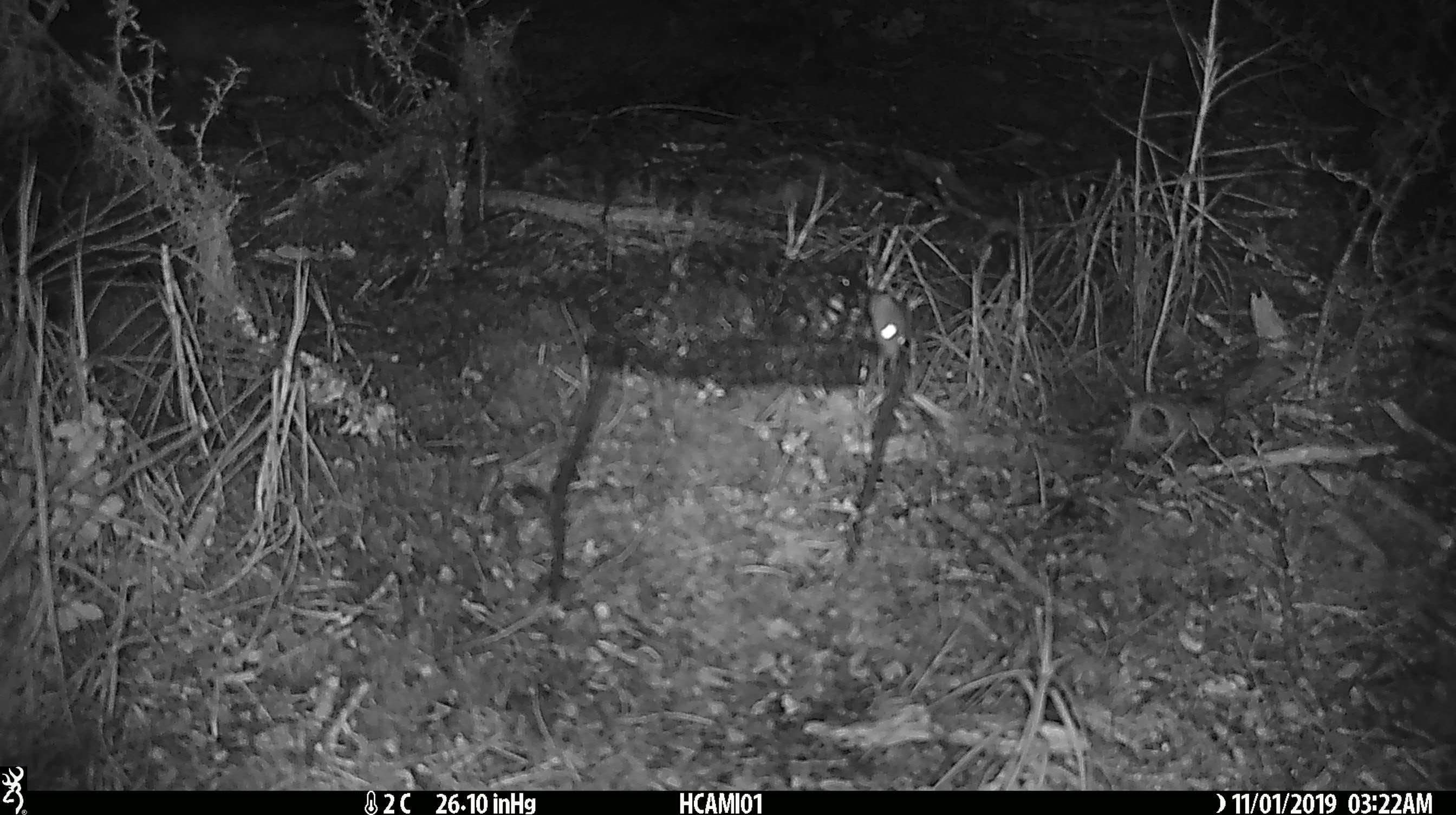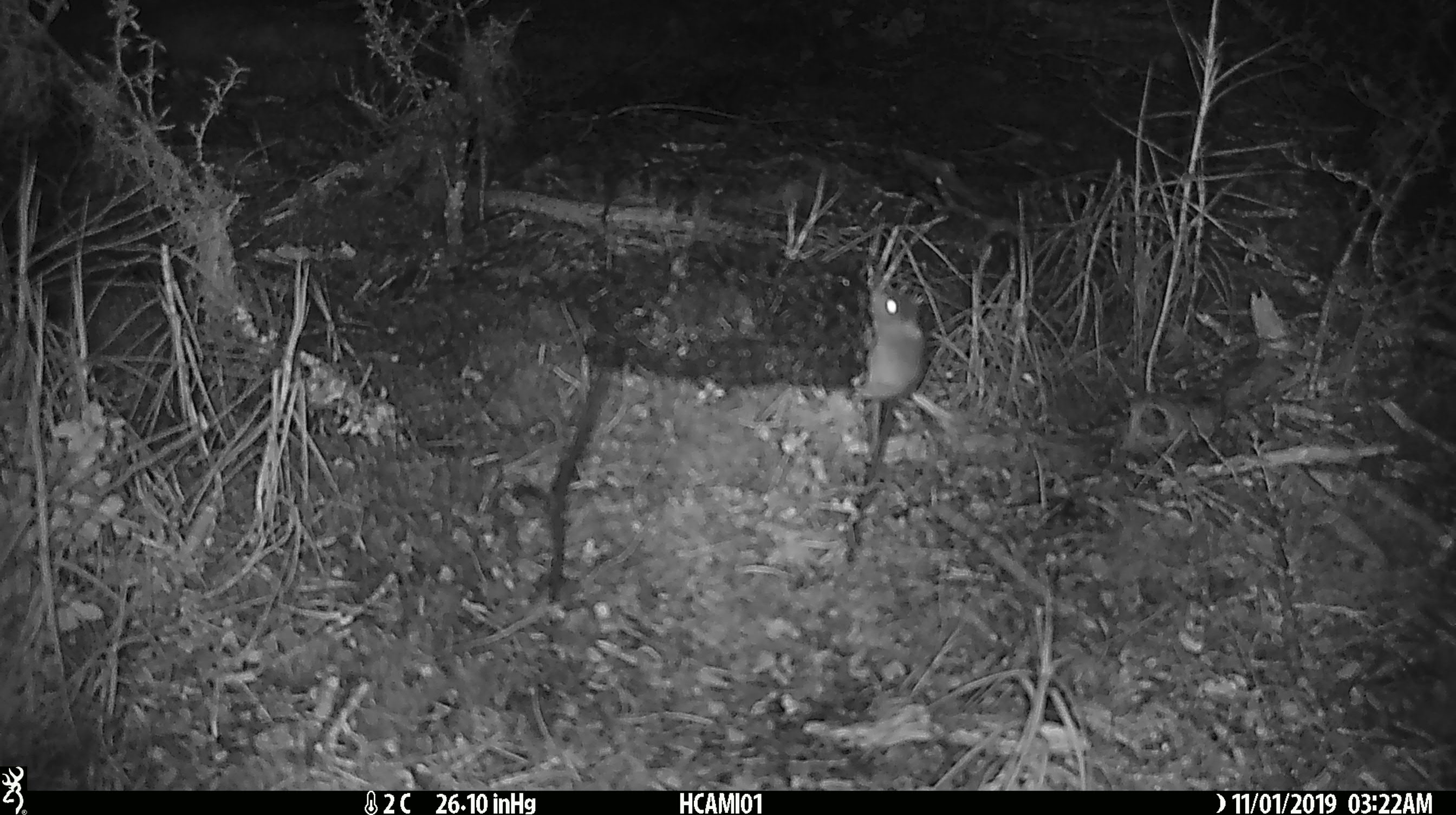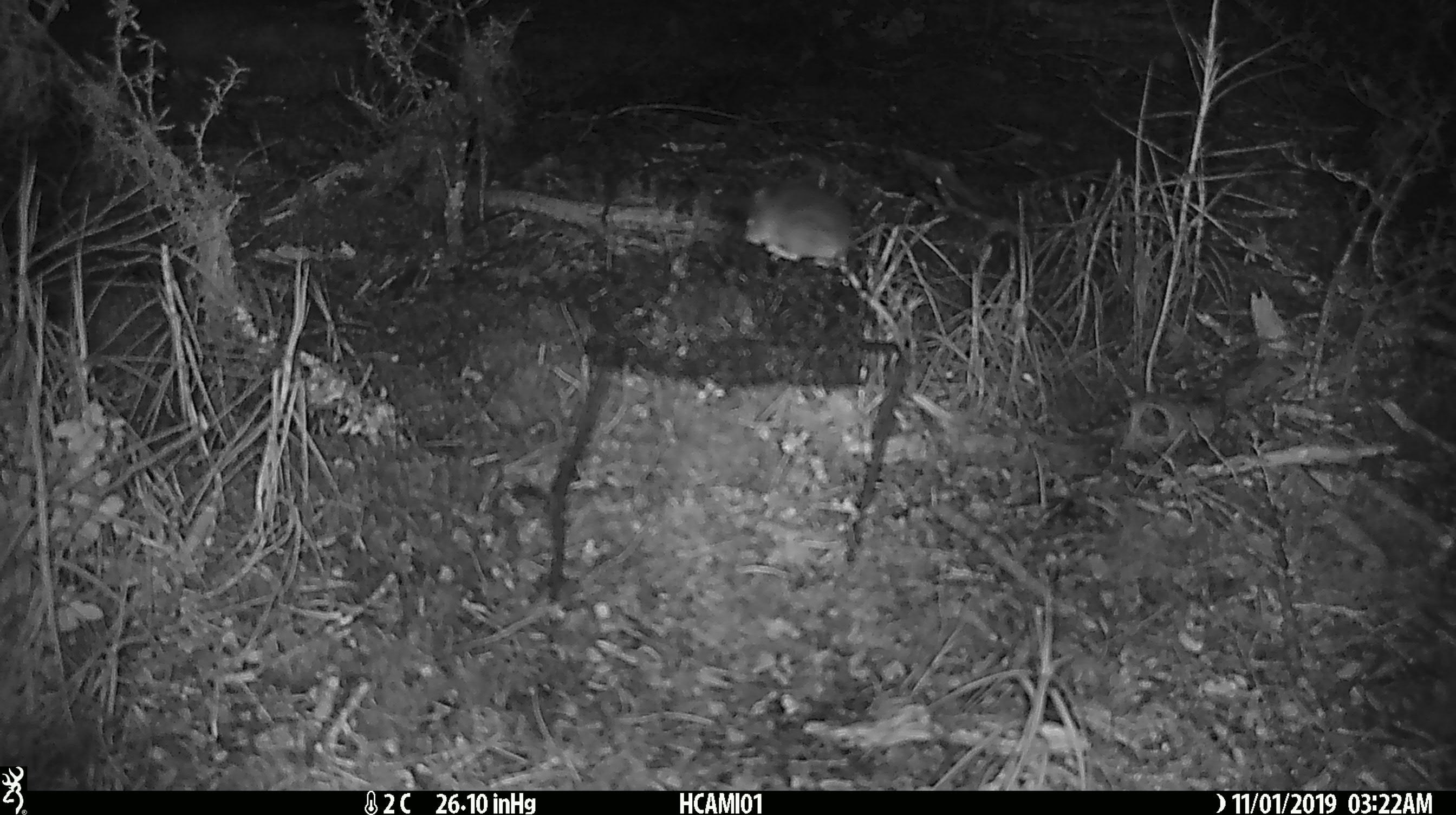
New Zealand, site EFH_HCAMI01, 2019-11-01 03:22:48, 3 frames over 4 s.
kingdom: Animalia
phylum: Chordata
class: Mammalia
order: Rodentia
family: Muridae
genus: Mus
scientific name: Mus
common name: mouse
Mouse (Mus).